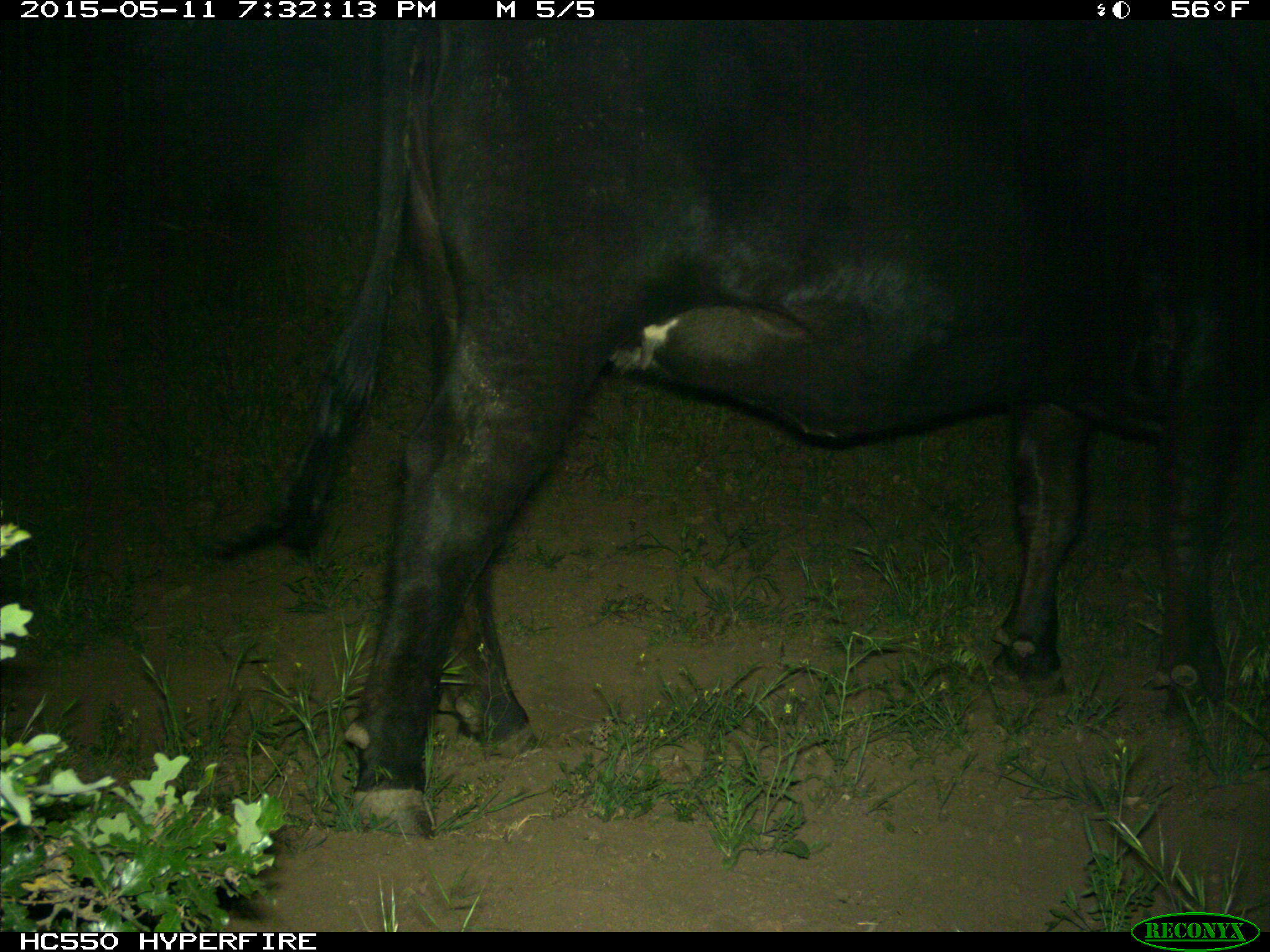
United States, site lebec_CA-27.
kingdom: Animalia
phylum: Chordata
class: Mammalia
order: Artiodactyla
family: Bovidae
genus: Bos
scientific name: Bos taurus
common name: domestic cow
Bos taurus (domestic cow).